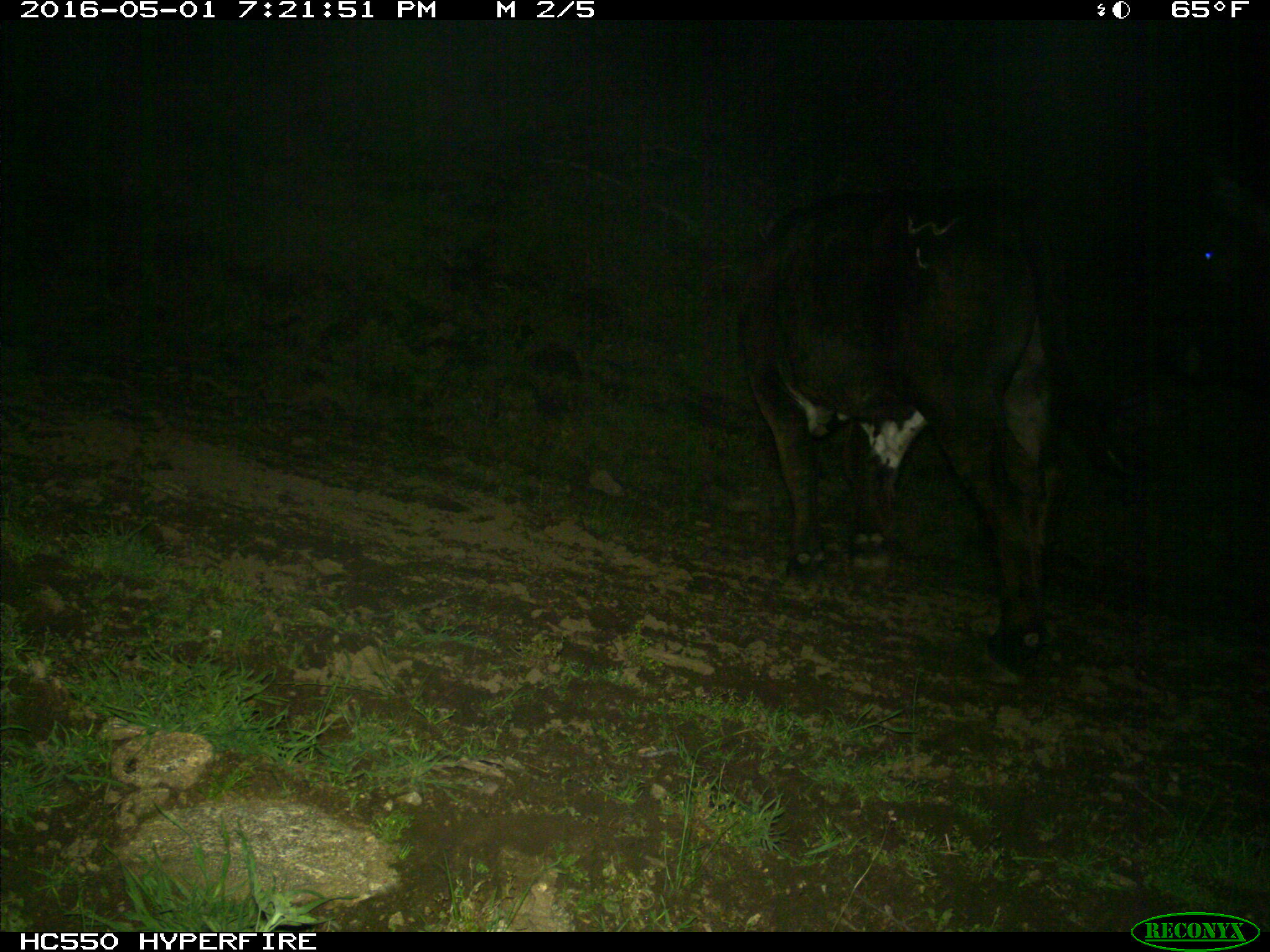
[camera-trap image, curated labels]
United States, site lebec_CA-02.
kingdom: Animalia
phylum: Chordata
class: Mammalia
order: Artiodactyla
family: Bovidae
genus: Bos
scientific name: Bos taurus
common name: domestic cow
Bos taurus (domestic cow).